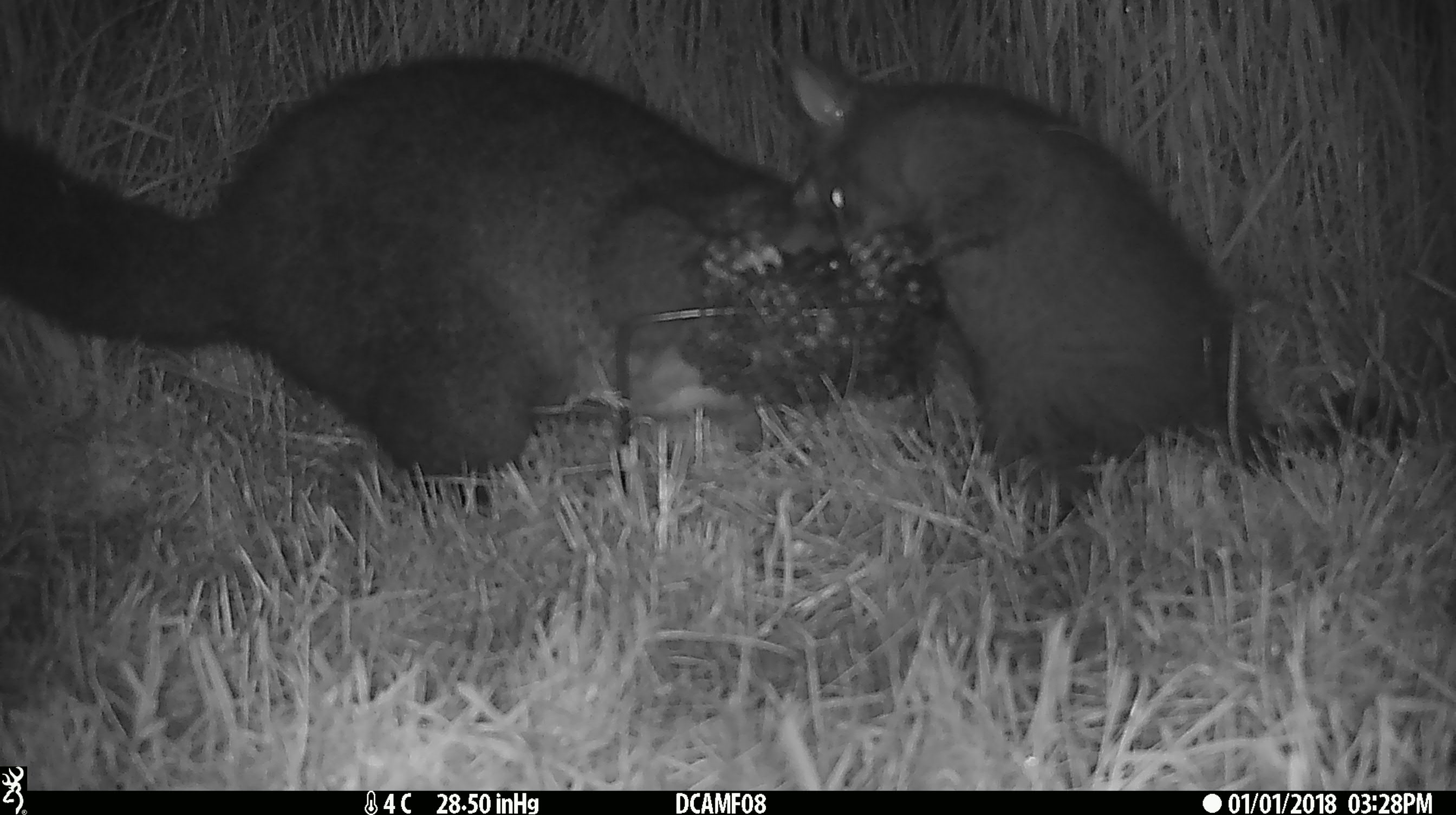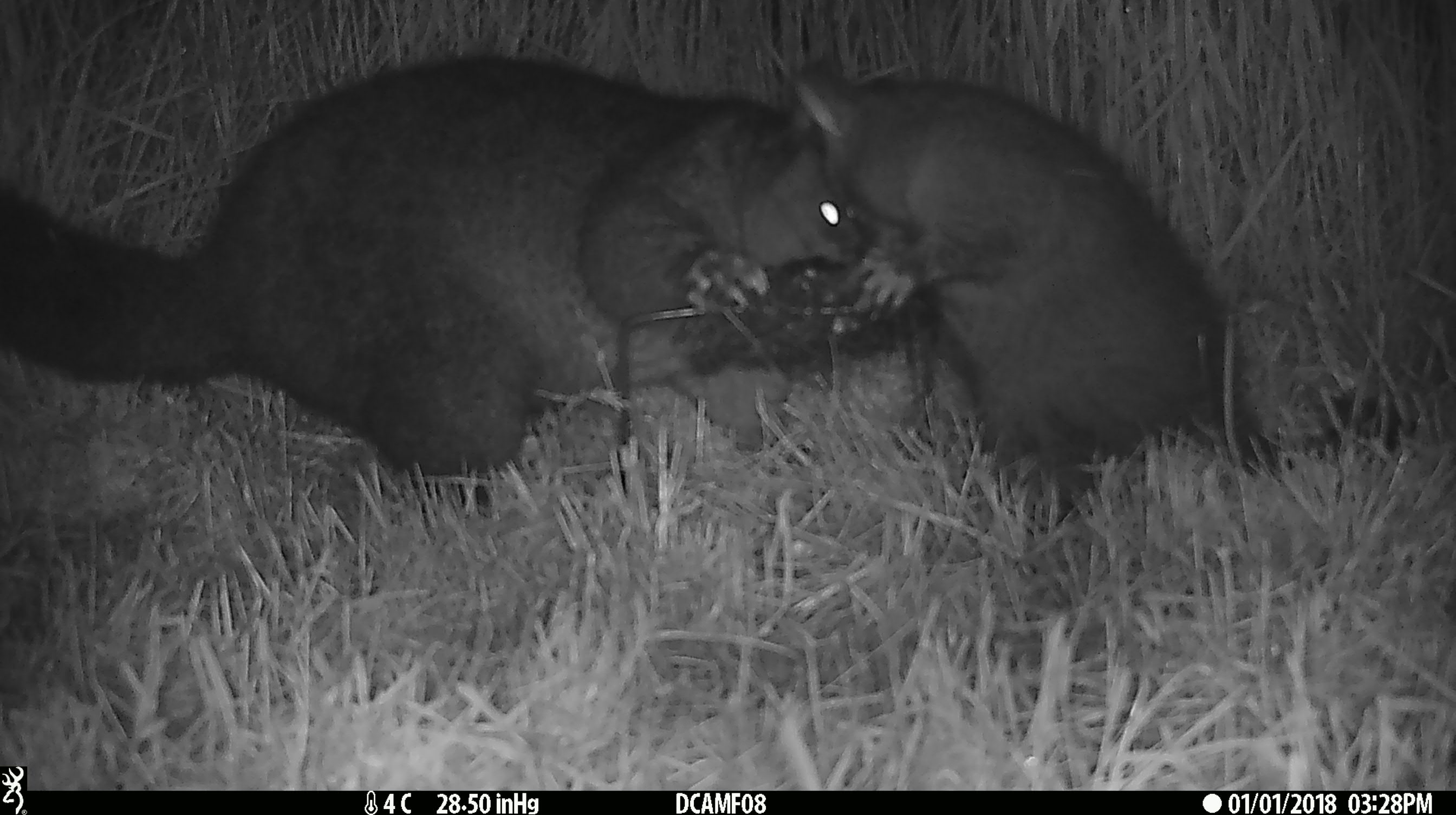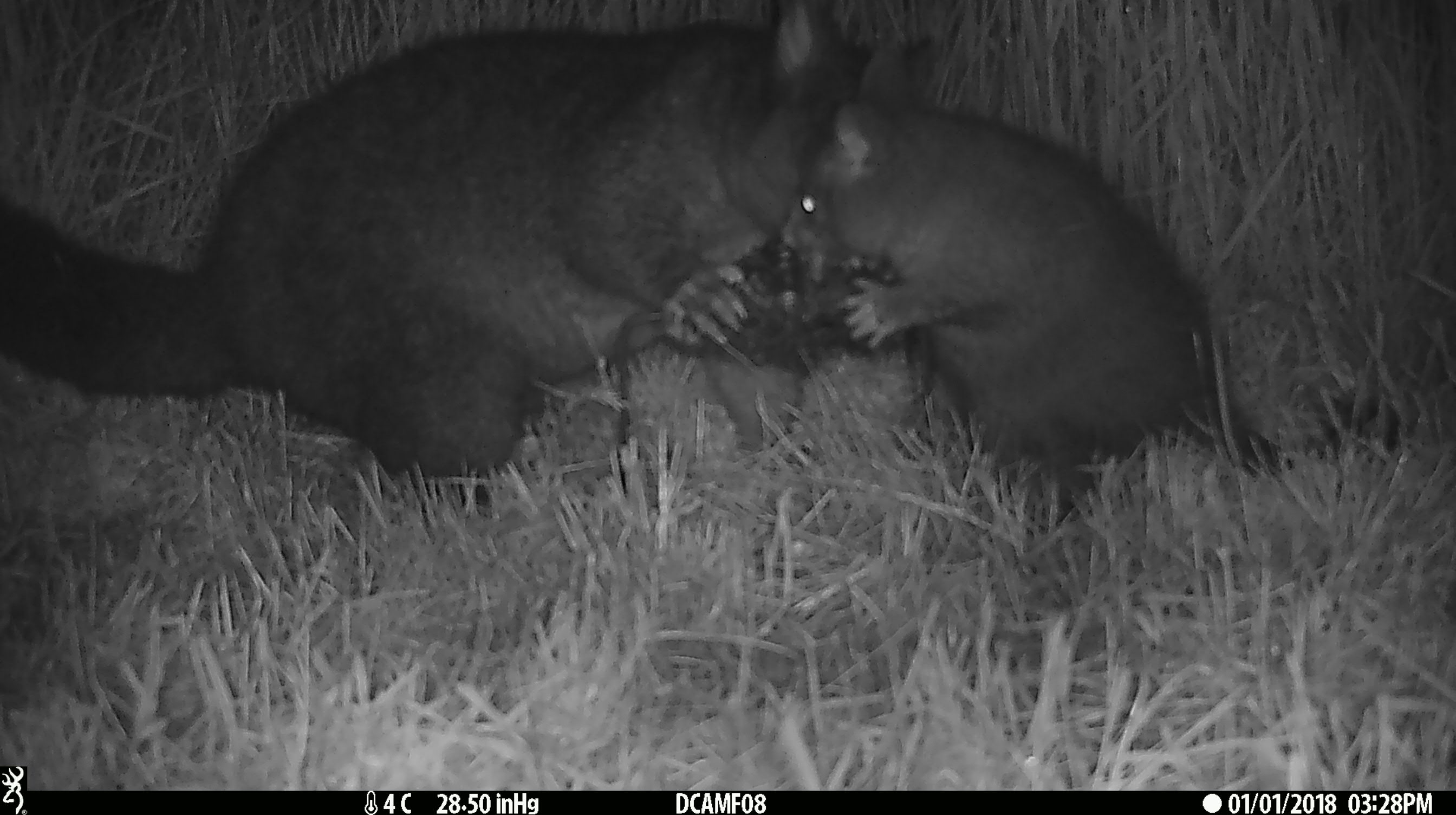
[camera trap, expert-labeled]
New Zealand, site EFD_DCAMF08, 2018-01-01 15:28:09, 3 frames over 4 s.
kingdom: Animalia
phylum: Chordata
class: Mammalia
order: Diprotodontia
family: Phalangeridae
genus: Trichosurus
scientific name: Trichosurus vulpecula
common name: common brushtail possum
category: possum